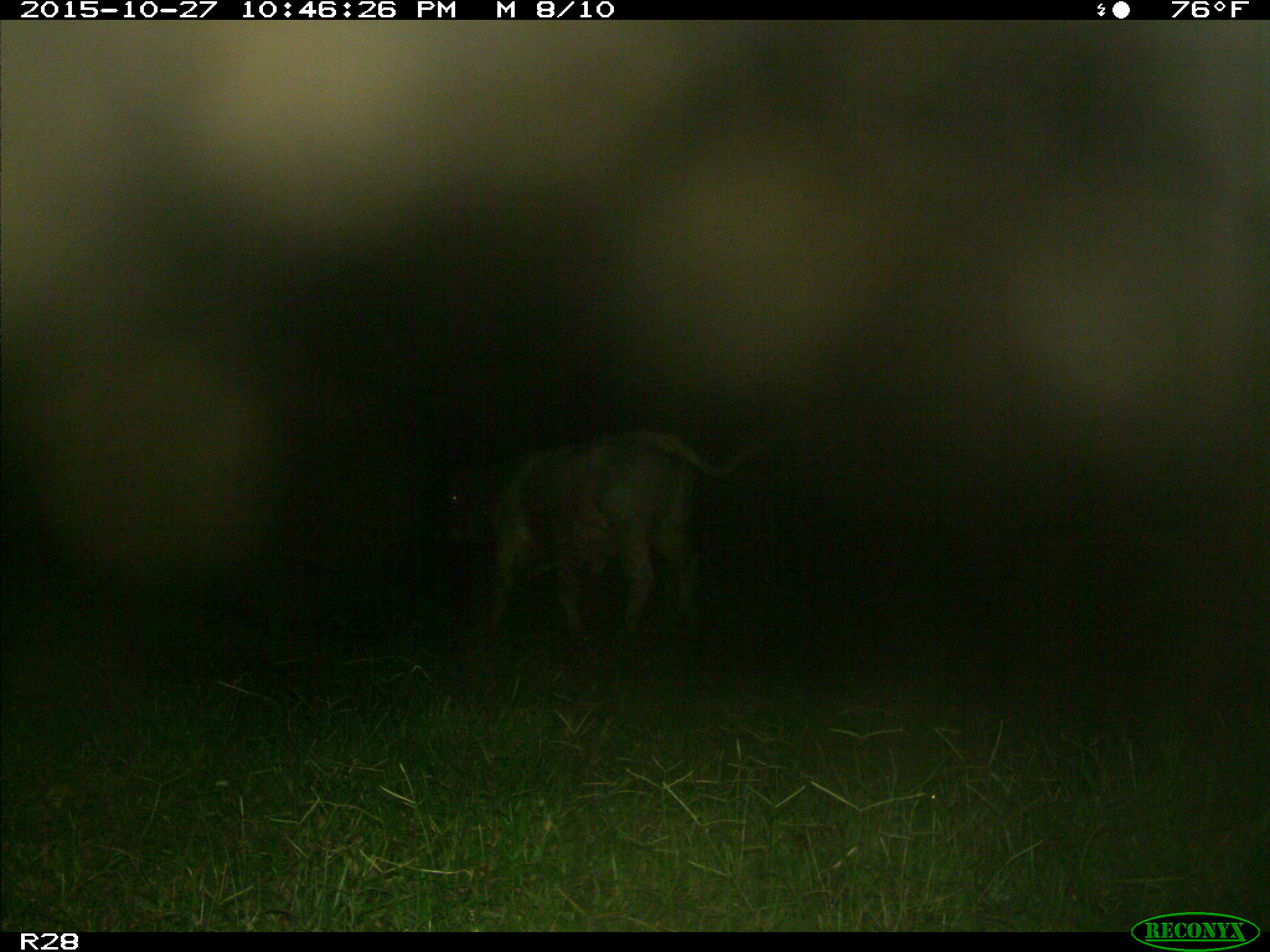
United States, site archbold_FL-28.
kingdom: Animalia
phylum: Chordata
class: Mammalia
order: Artiodactyla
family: Bovidae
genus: Bos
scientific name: Bos taurus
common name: domestic cow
Bos taurus (domestic cow).